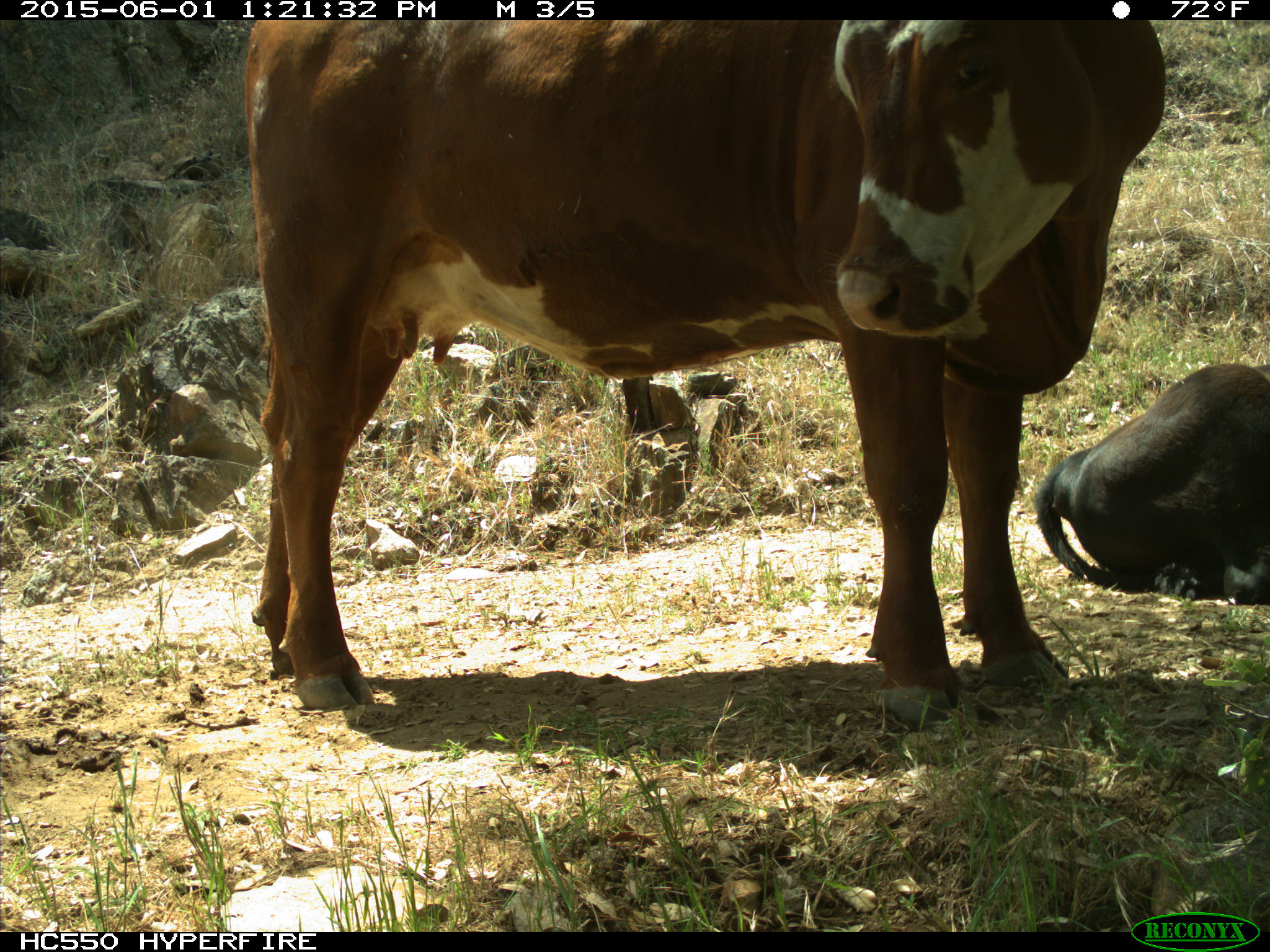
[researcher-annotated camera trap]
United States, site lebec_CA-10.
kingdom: Animalia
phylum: Chordata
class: Mammalia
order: Artiodactyla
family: Bovidae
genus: Bos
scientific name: Bos taurus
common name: domestic cow